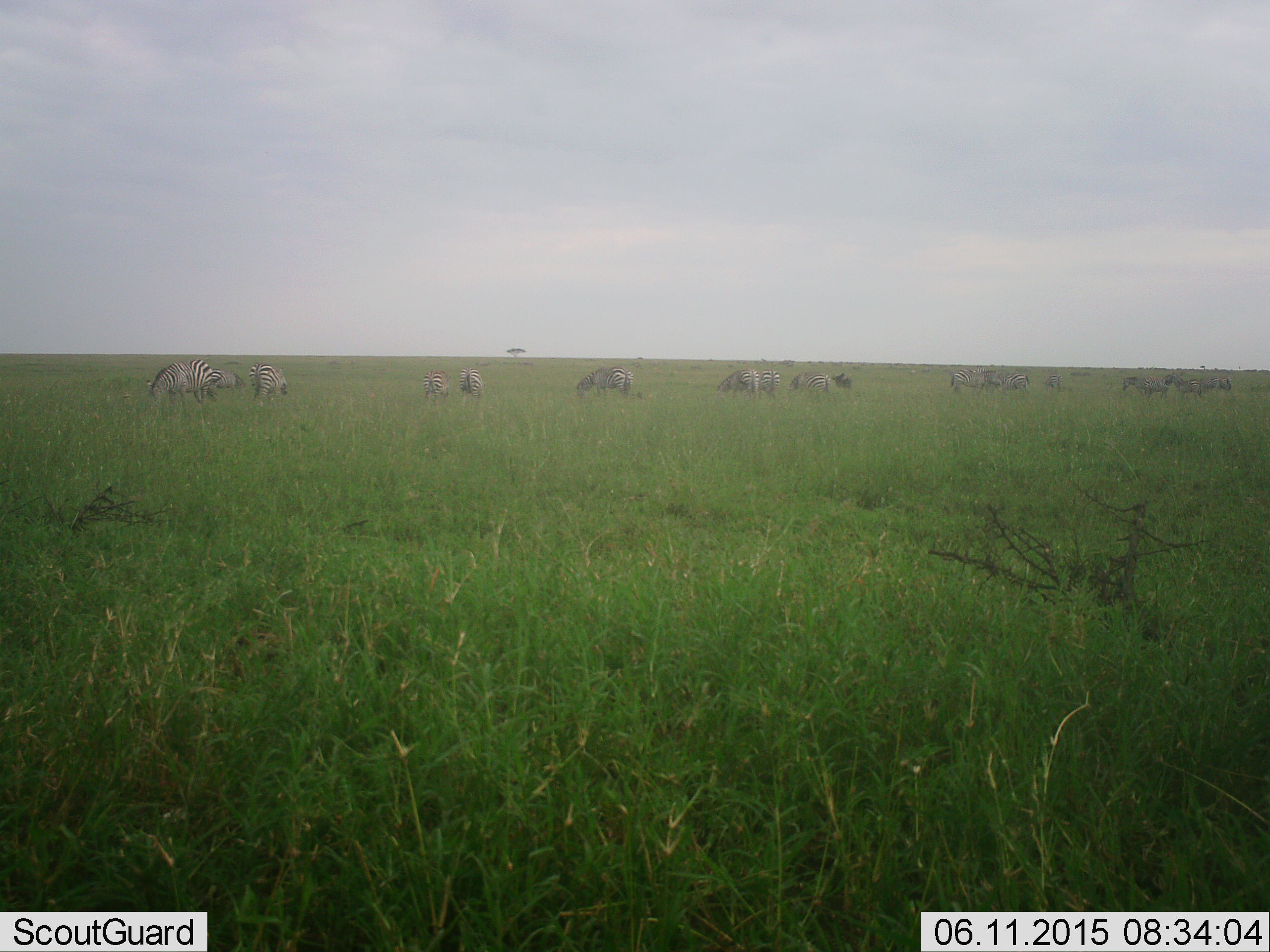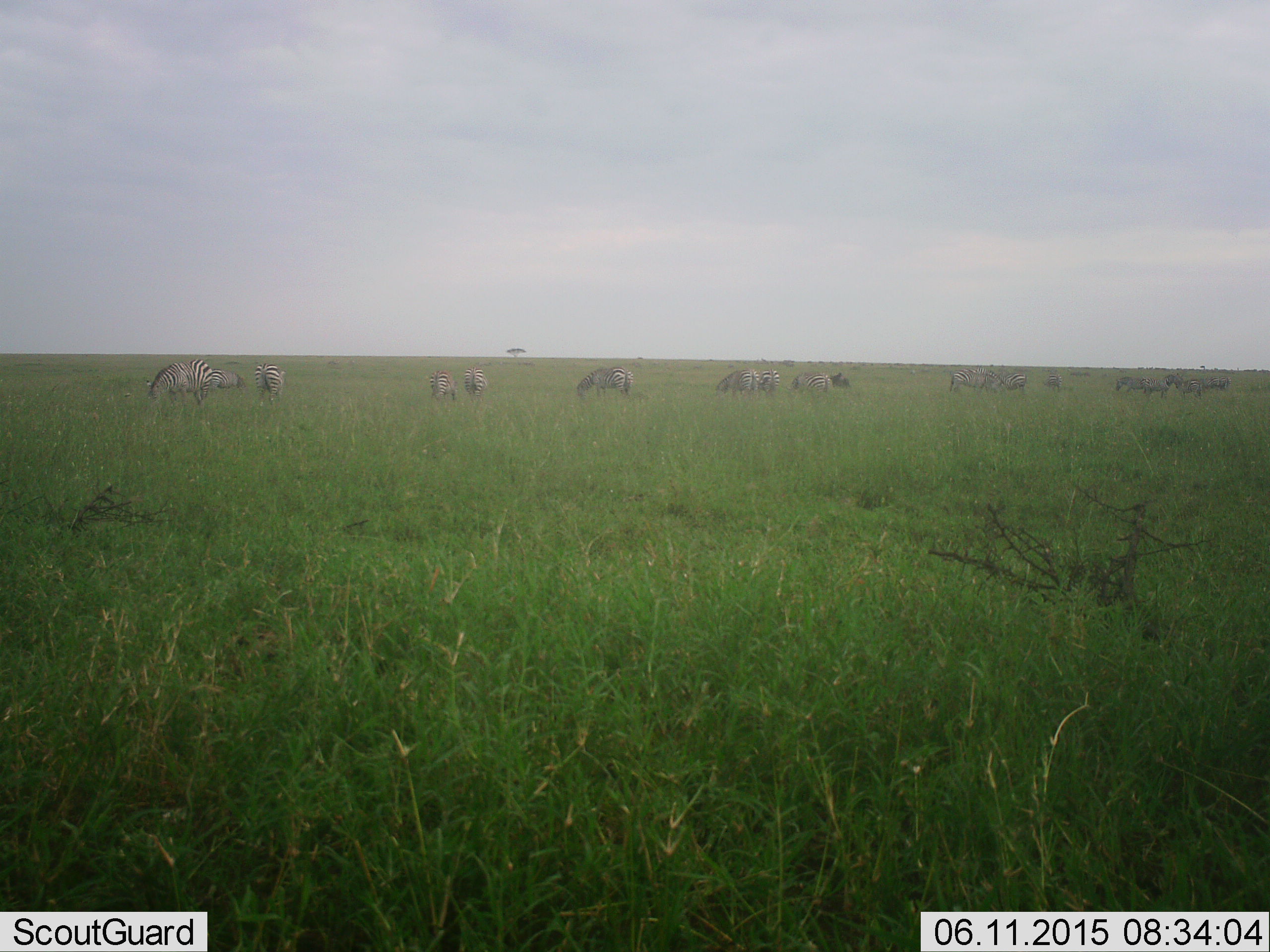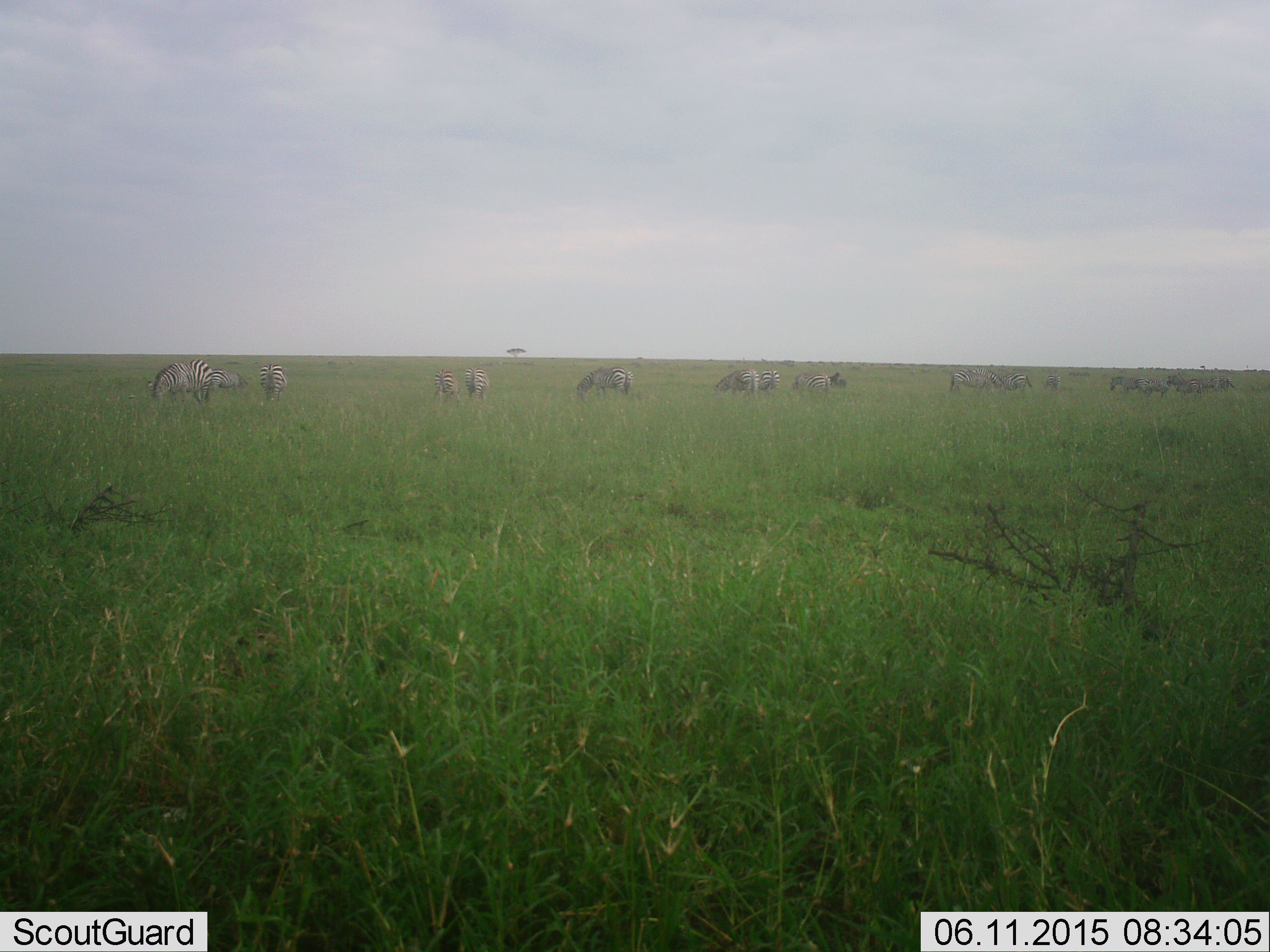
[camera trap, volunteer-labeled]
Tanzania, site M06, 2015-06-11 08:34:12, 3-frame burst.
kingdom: Animalia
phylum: Chordata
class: Mammalia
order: Perissodactyla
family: Equidae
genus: Equus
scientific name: Equus quagga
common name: plains zebra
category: zebra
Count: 11-50.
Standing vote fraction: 27%.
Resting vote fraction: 9%.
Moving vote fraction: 45%.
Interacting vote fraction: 9%.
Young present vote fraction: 0%.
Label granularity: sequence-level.